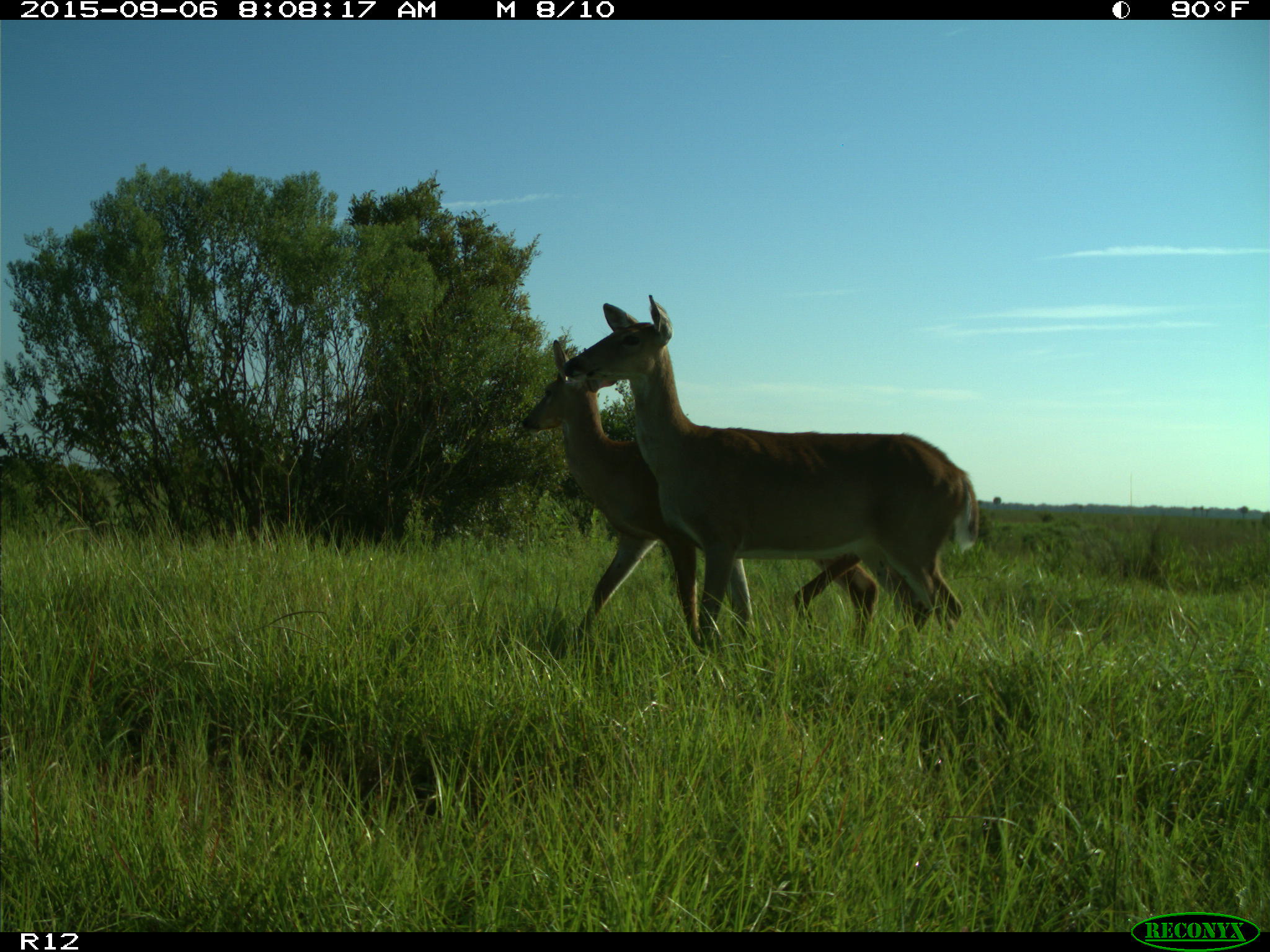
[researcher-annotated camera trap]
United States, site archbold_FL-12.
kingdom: Animalia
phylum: Chordata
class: Mammalia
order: Artiodactyla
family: Cervidae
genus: Odocoileus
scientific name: Odocoileus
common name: deer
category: unidentified deer